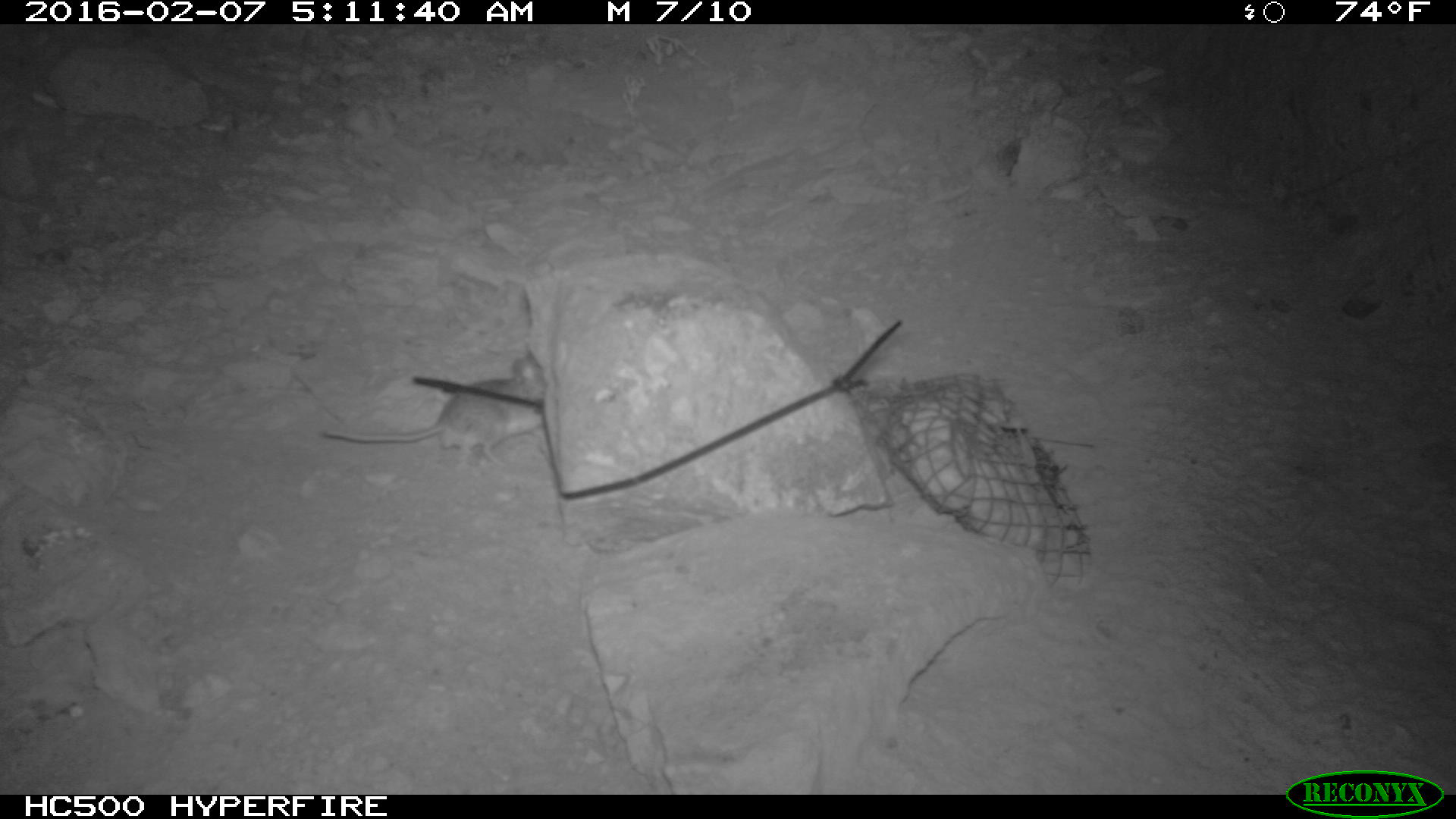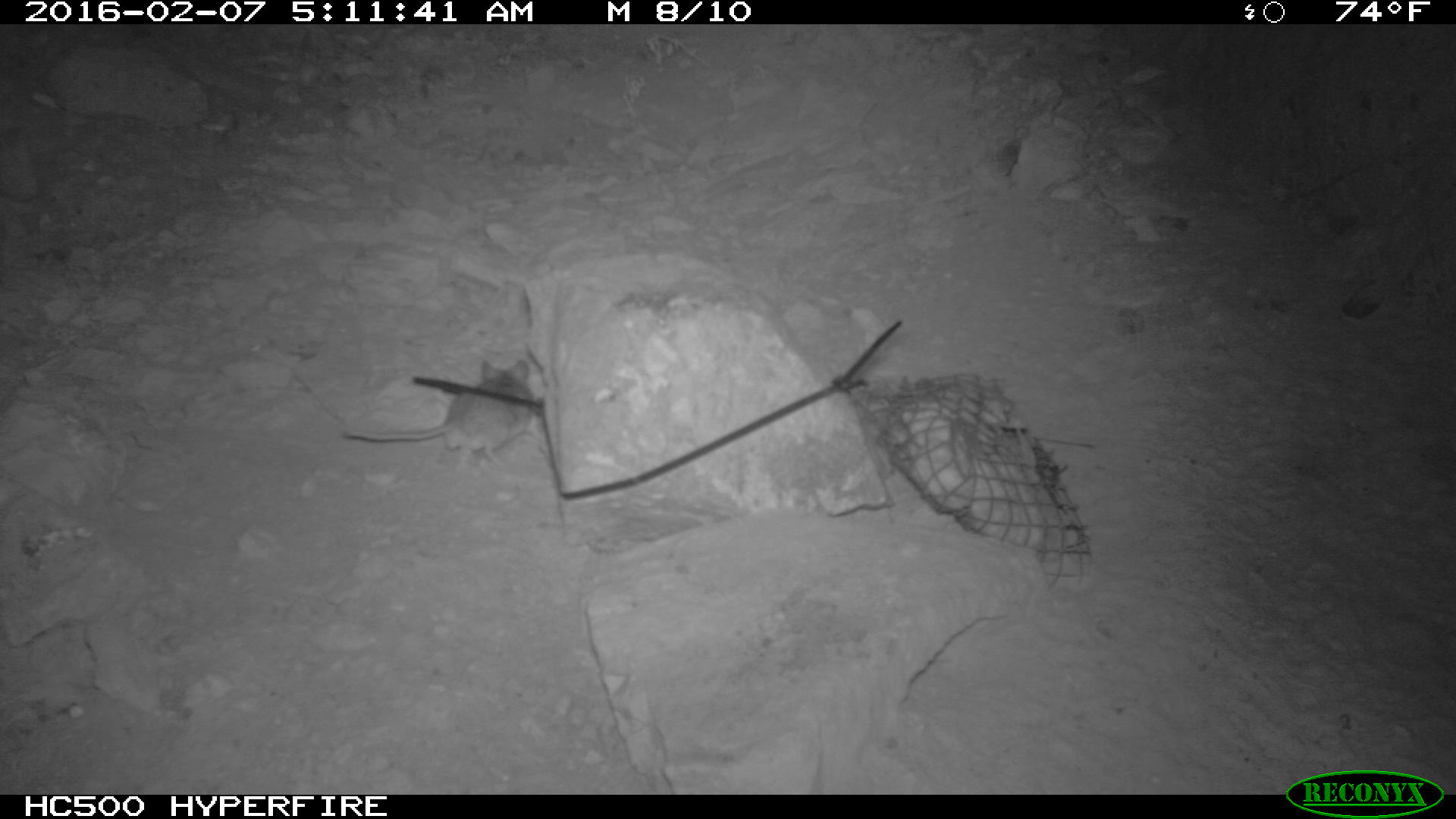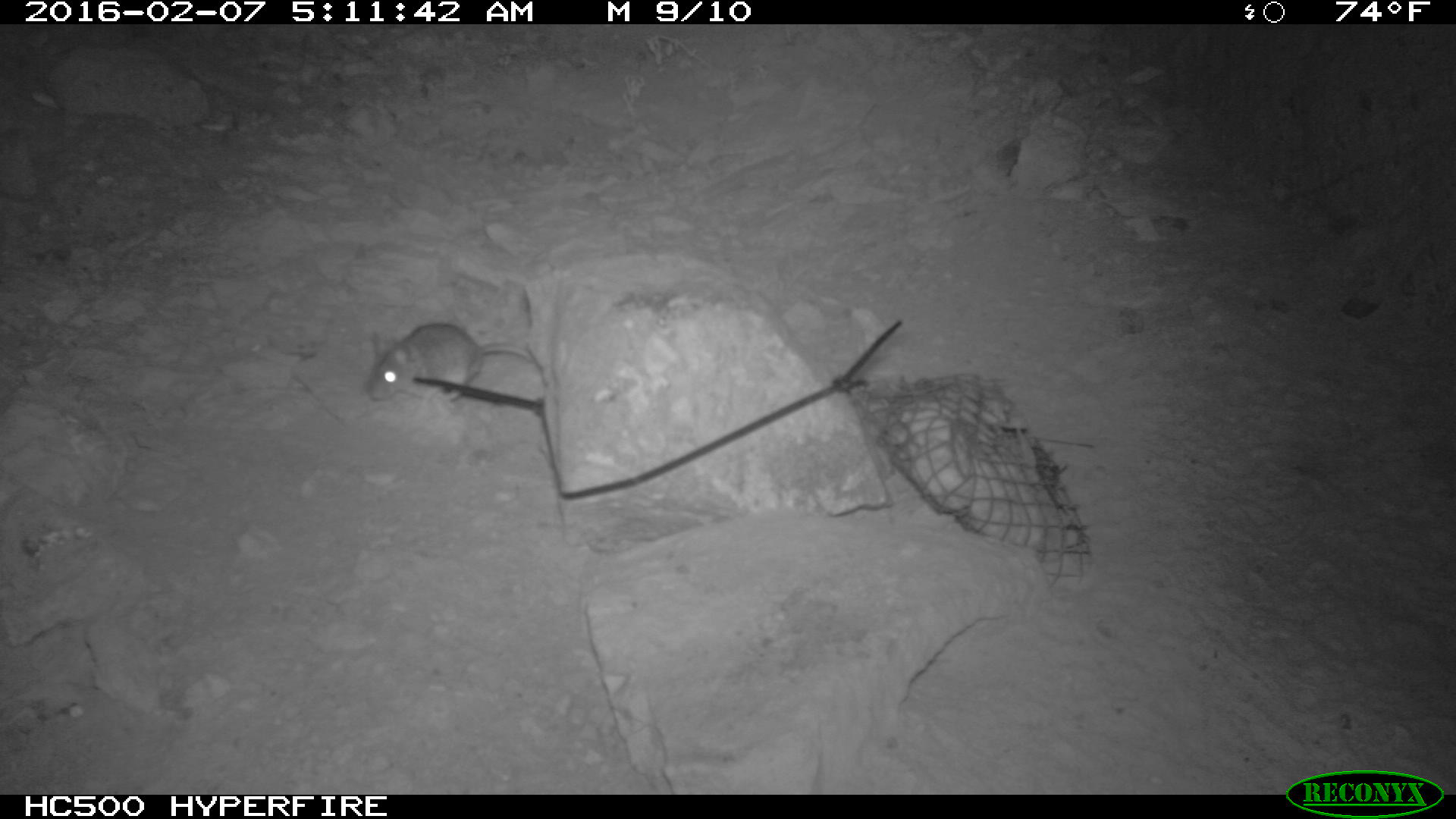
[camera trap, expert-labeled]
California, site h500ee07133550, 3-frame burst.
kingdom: Animalia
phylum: Chordata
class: Mammalia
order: Rodentia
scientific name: Rodentia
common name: rodent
Rodent (Rodentia).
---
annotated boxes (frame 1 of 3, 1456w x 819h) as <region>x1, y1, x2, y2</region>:
rodent: <region>321, 347, 548, 469</region>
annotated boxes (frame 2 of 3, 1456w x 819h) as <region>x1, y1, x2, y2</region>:
rodent: <region>344, 361, 533, 469</region>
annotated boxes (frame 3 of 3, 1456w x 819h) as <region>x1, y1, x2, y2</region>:
rodent: <region>363, 322, 543, 411</region>